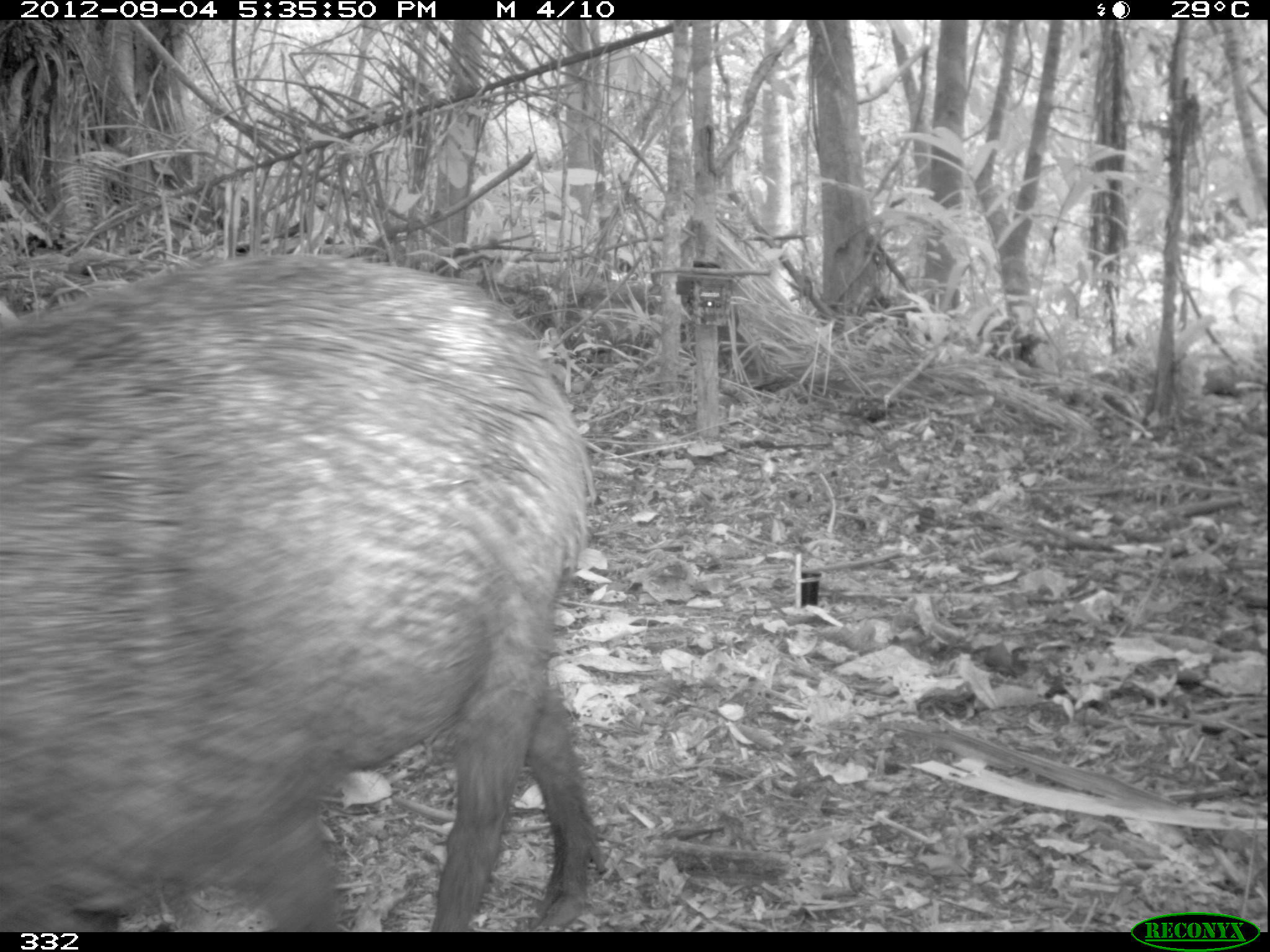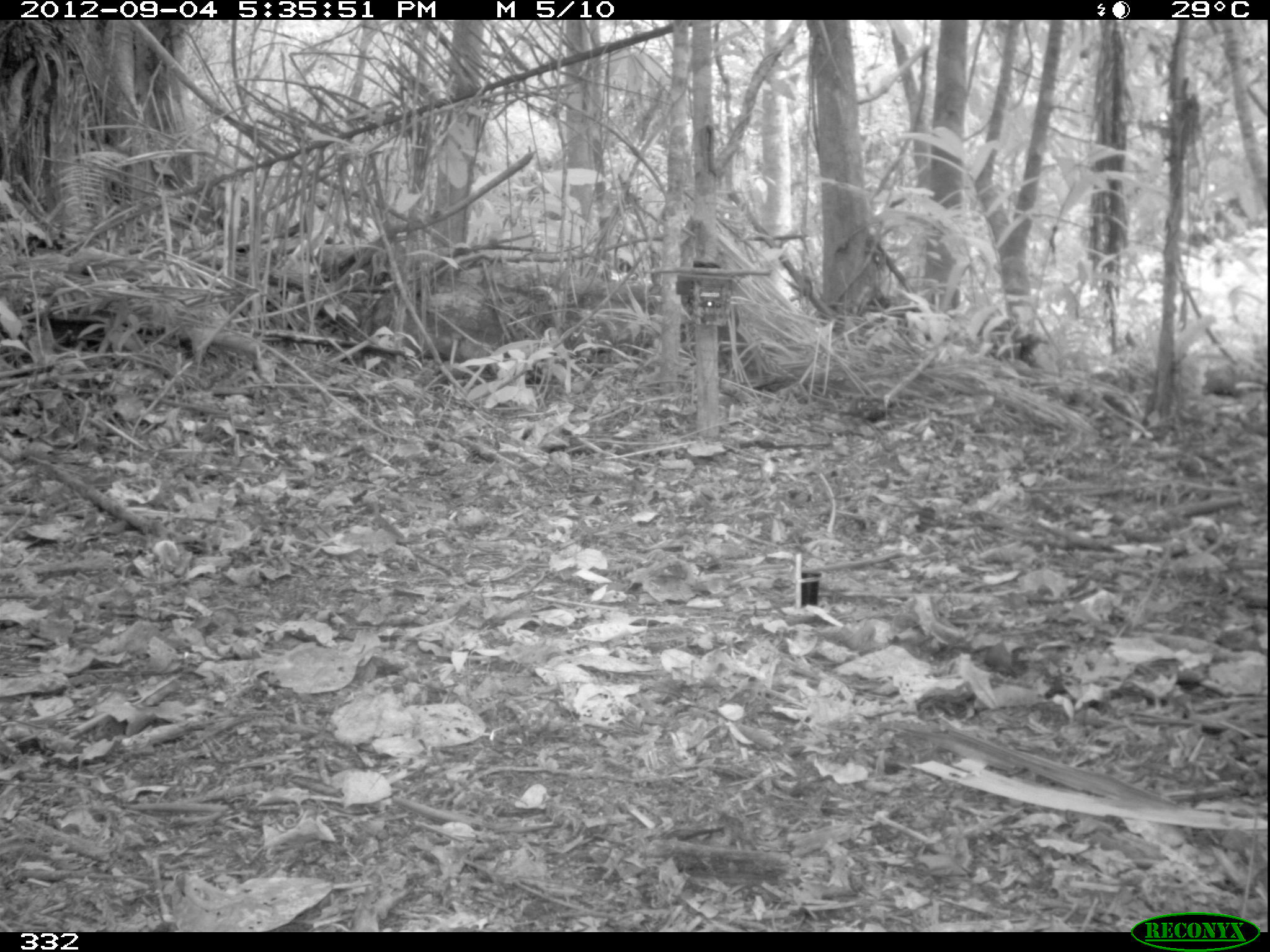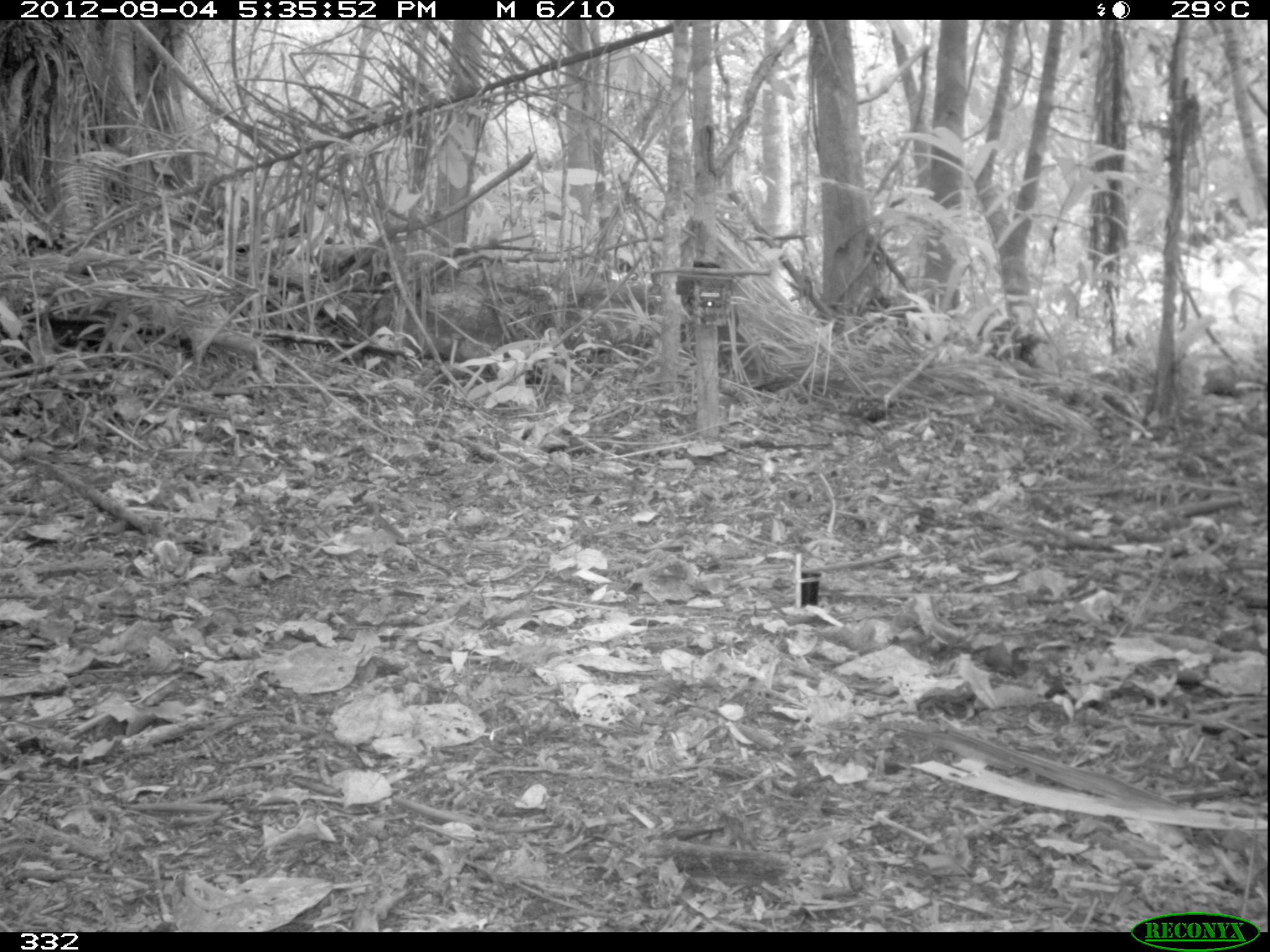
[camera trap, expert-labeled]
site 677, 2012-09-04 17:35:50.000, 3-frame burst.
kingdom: Animalia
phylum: Chordata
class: Mammalia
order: Artiodactyla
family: Tayassuidae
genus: Pecari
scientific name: Pecari tajacu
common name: collared peccary